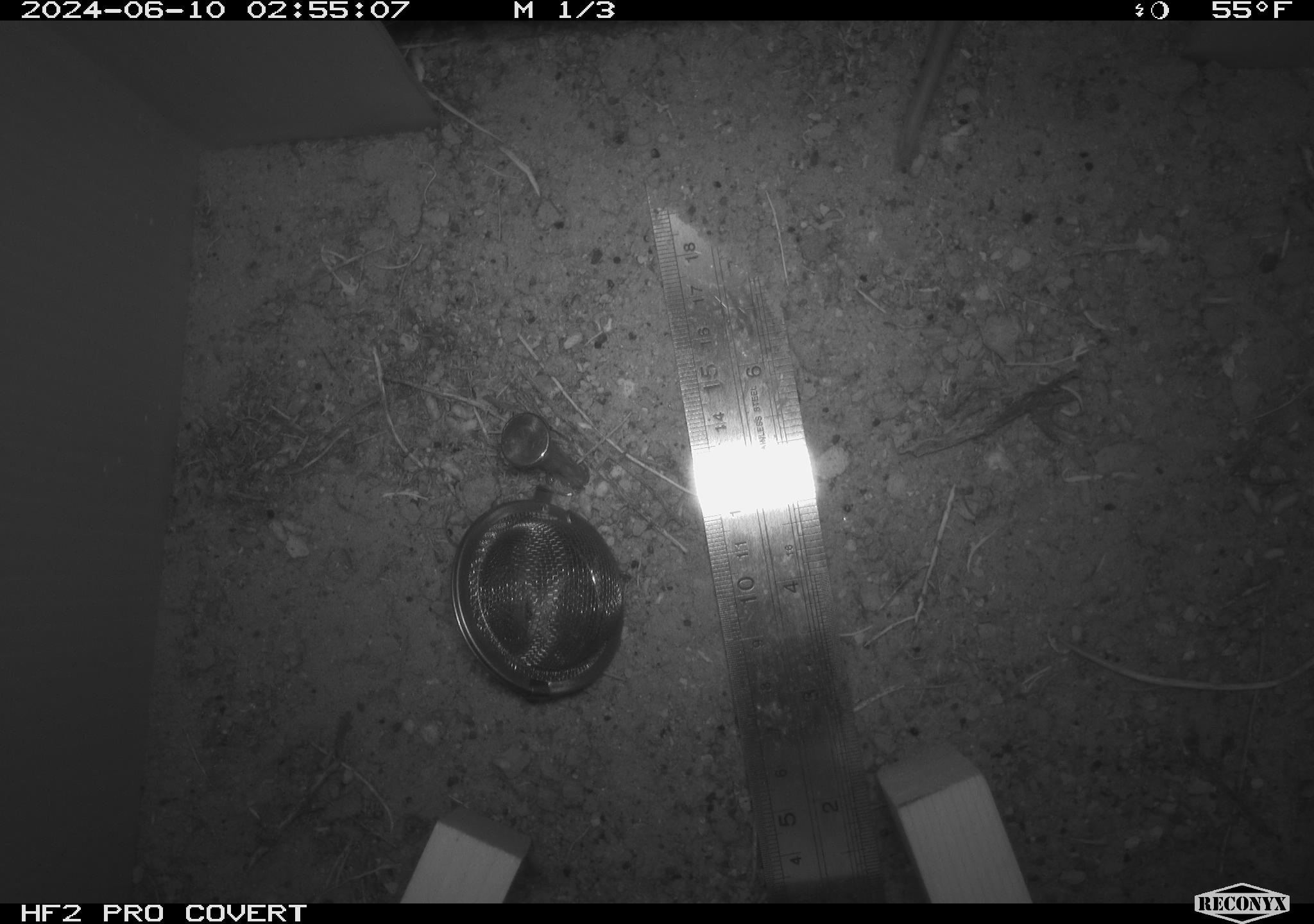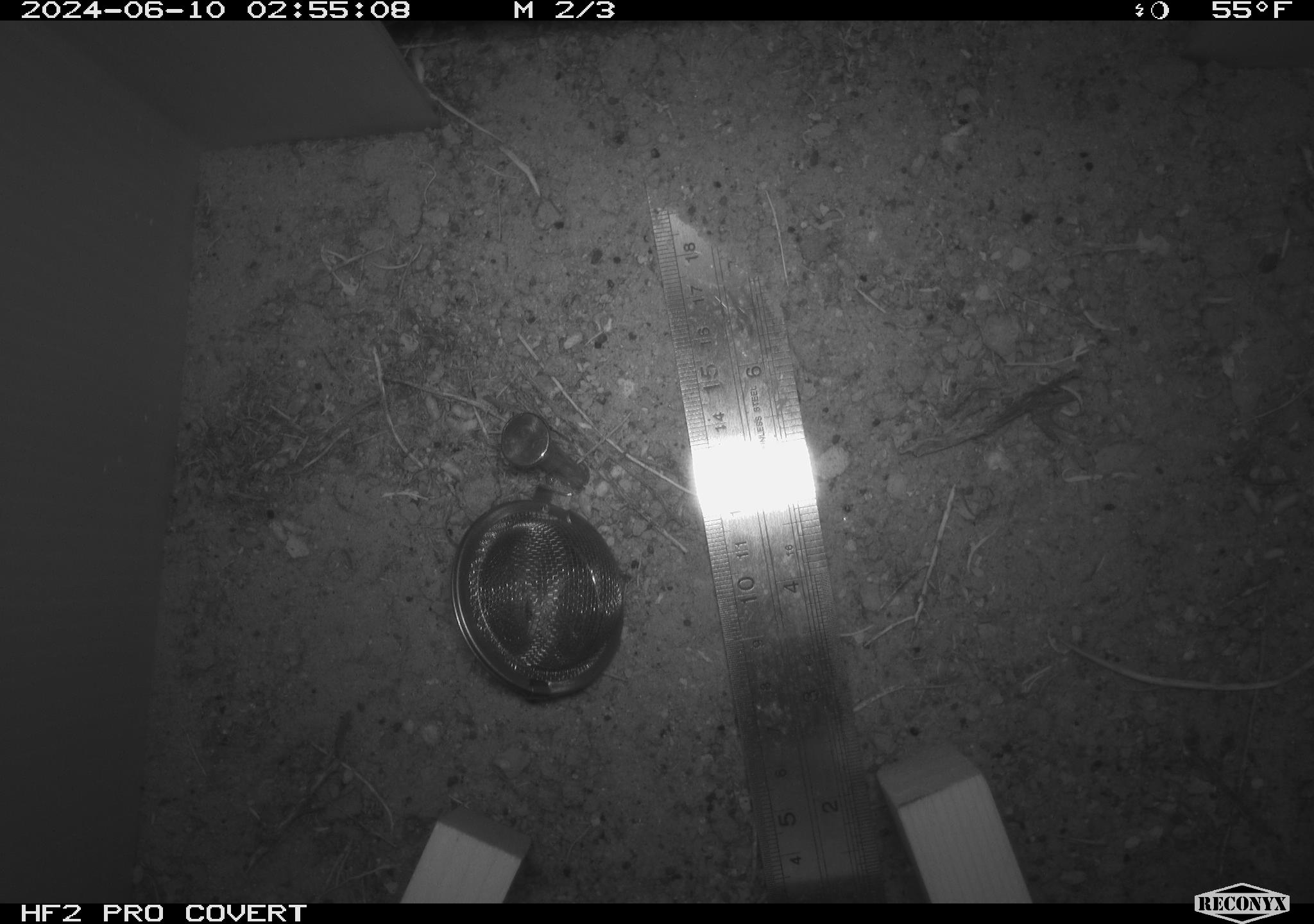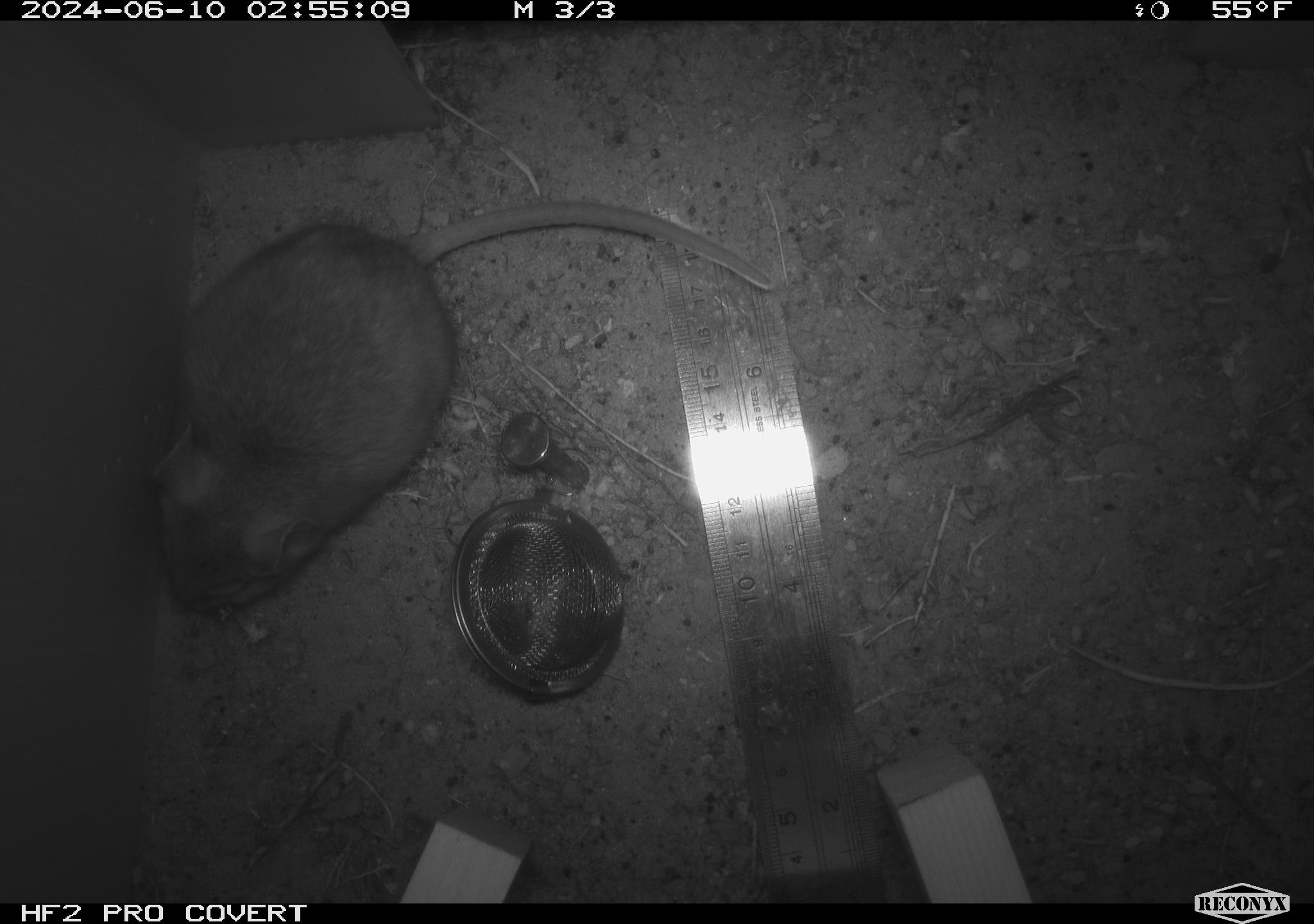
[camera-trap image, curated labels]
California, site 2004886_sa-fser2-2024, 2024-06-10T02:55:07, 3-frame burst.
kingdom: Animalia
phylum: Chordata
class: Mammalia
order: Rodentia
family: Cricetidae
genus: Neotoma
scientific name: Neotoma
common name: pack rat or woodrat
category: neotoma species